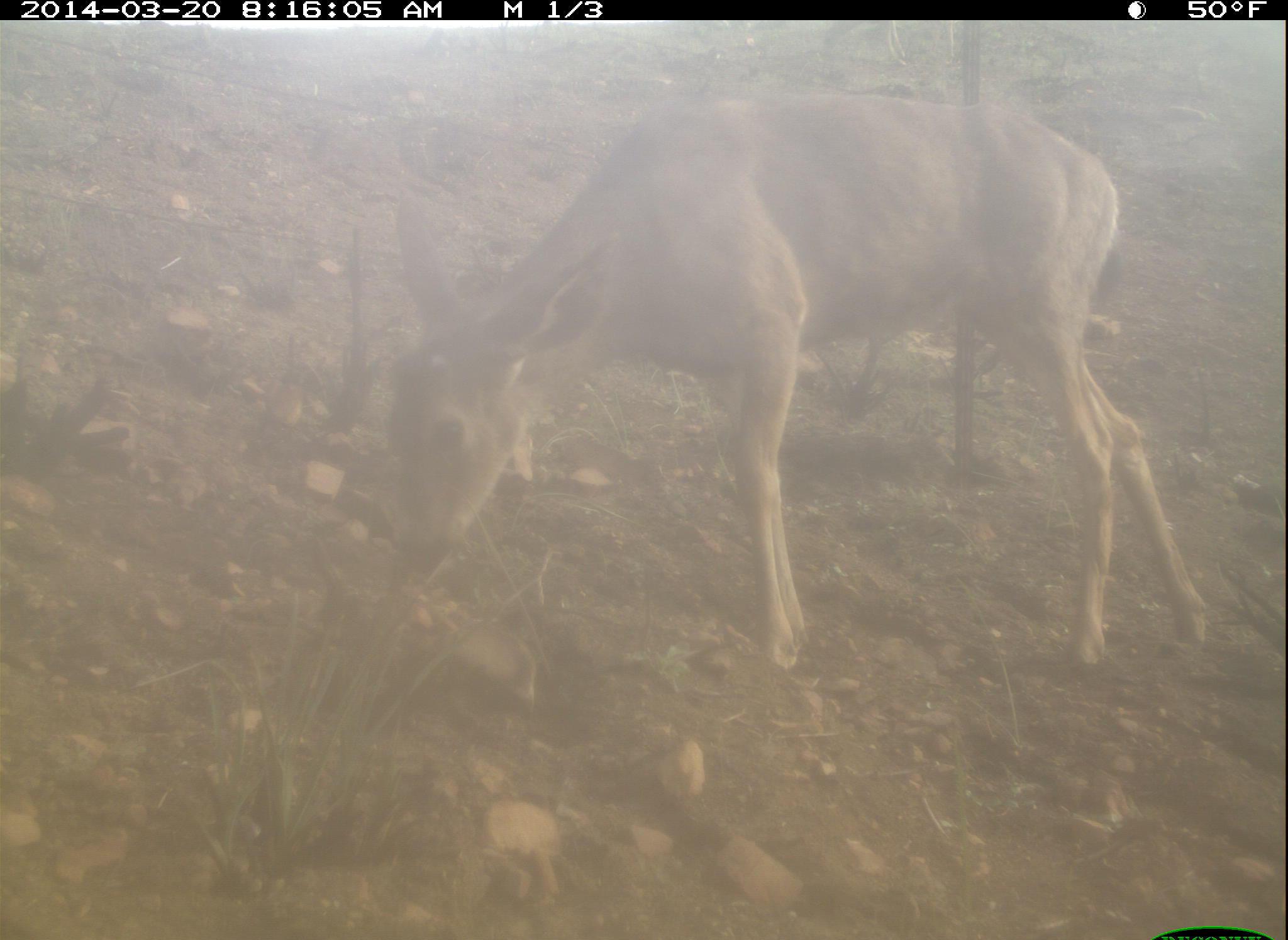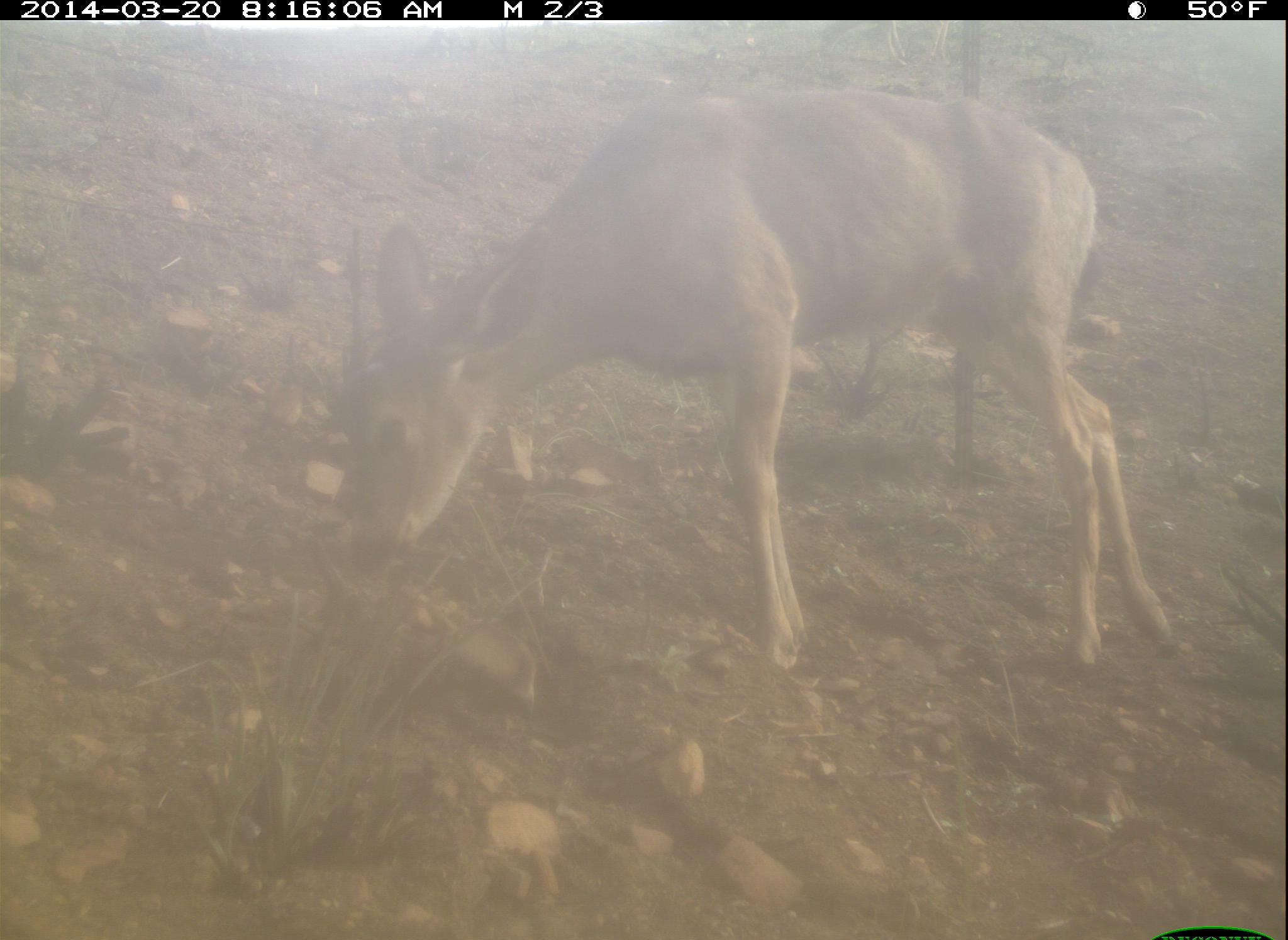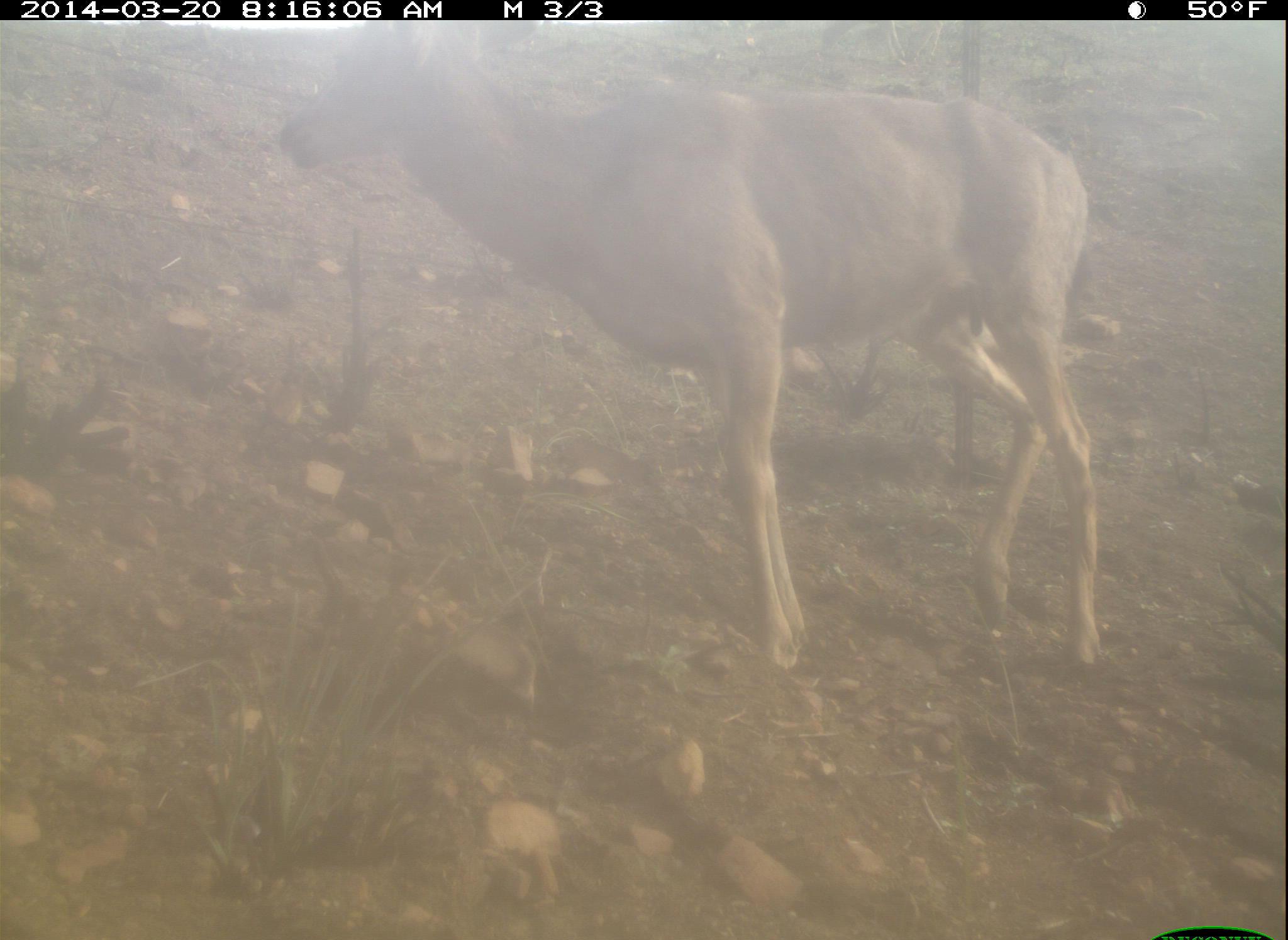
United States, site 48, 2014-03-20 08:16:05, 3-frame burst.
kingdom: Animalia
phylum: Chordata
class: Mammalia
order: Artiodactyla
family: Cervidae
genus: Odocoileus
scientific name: Odocoileus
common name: deer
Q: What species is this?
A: Deer (Odocoileus).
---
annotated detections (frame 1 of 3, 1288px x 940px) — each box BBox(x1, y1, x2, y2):
deer: BBox(379, 91, 1216, 680)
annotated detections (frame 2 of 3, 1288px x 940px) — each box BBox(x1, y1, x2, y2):
deer: BBox(352, 89, 1182, 675)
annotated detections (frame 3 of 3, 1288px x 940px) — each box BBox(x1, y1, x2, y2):
deer: BBox(275, 21, 1109, 674)